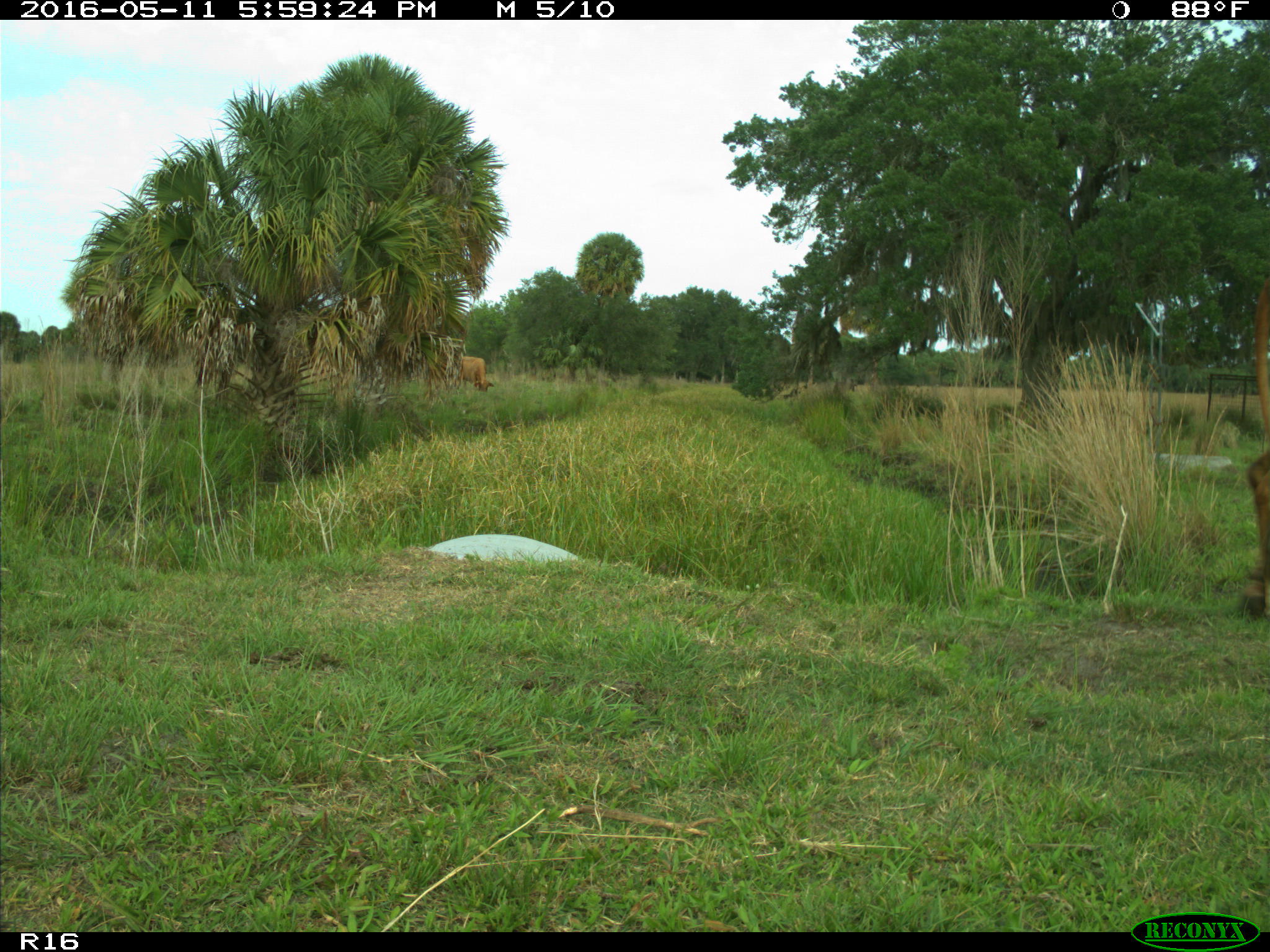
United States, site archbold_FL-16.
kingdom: Animalia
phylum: Chordata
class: Mammalia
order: Artiodactyla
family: Bovidae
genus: Bos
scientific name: Bos taurus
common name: domestic cow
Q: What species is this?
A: Bos taurus (domestic cow).